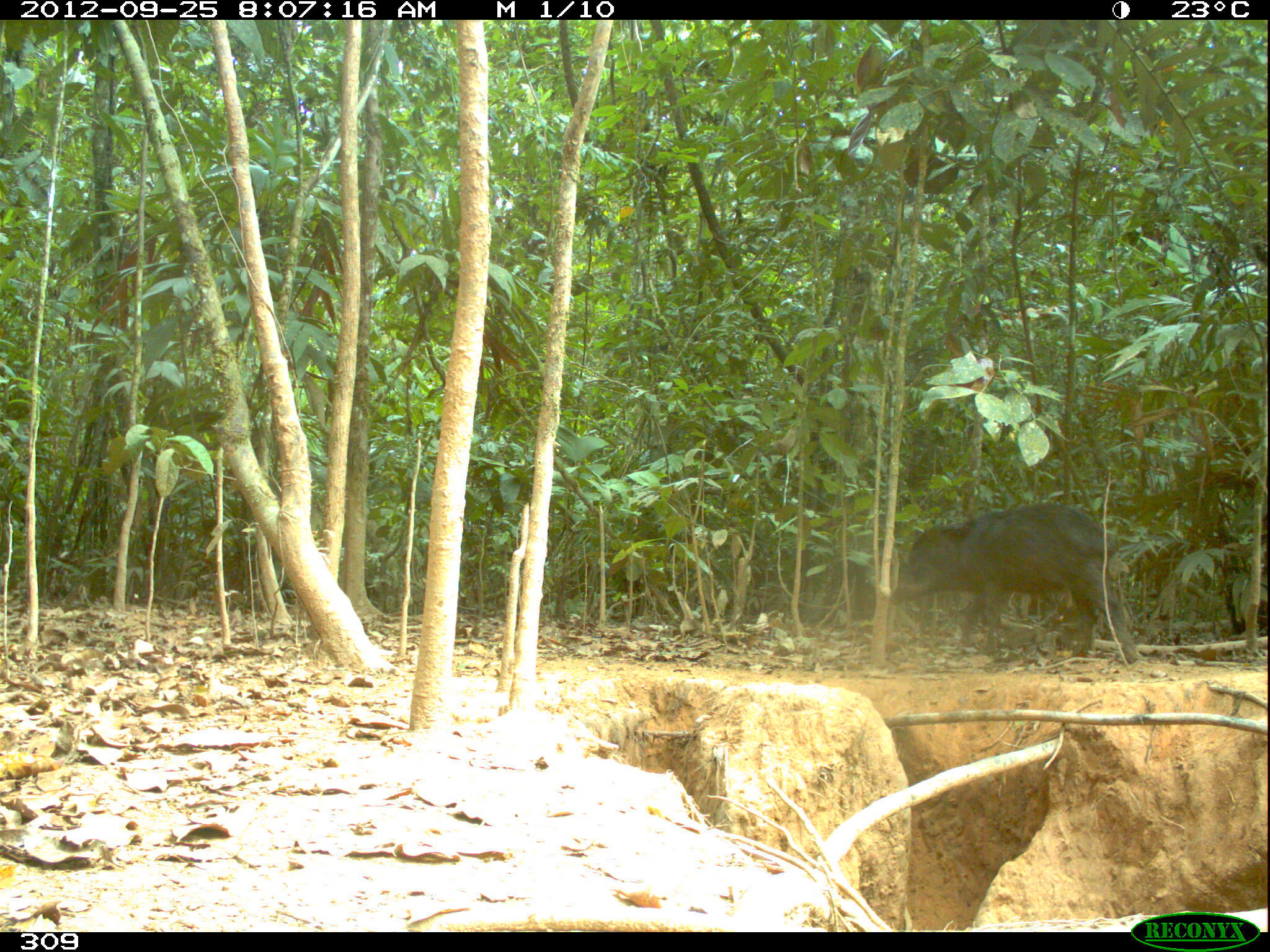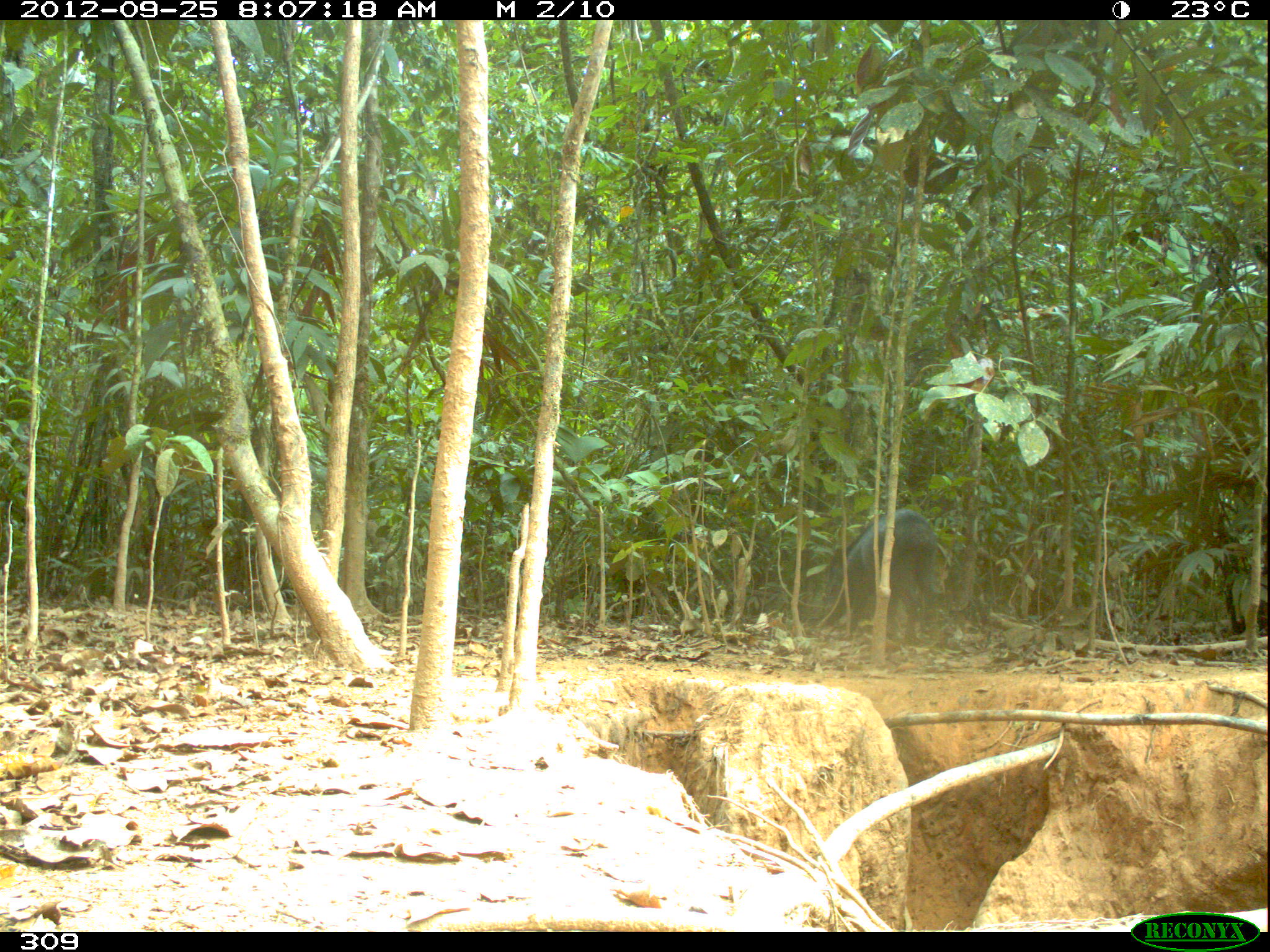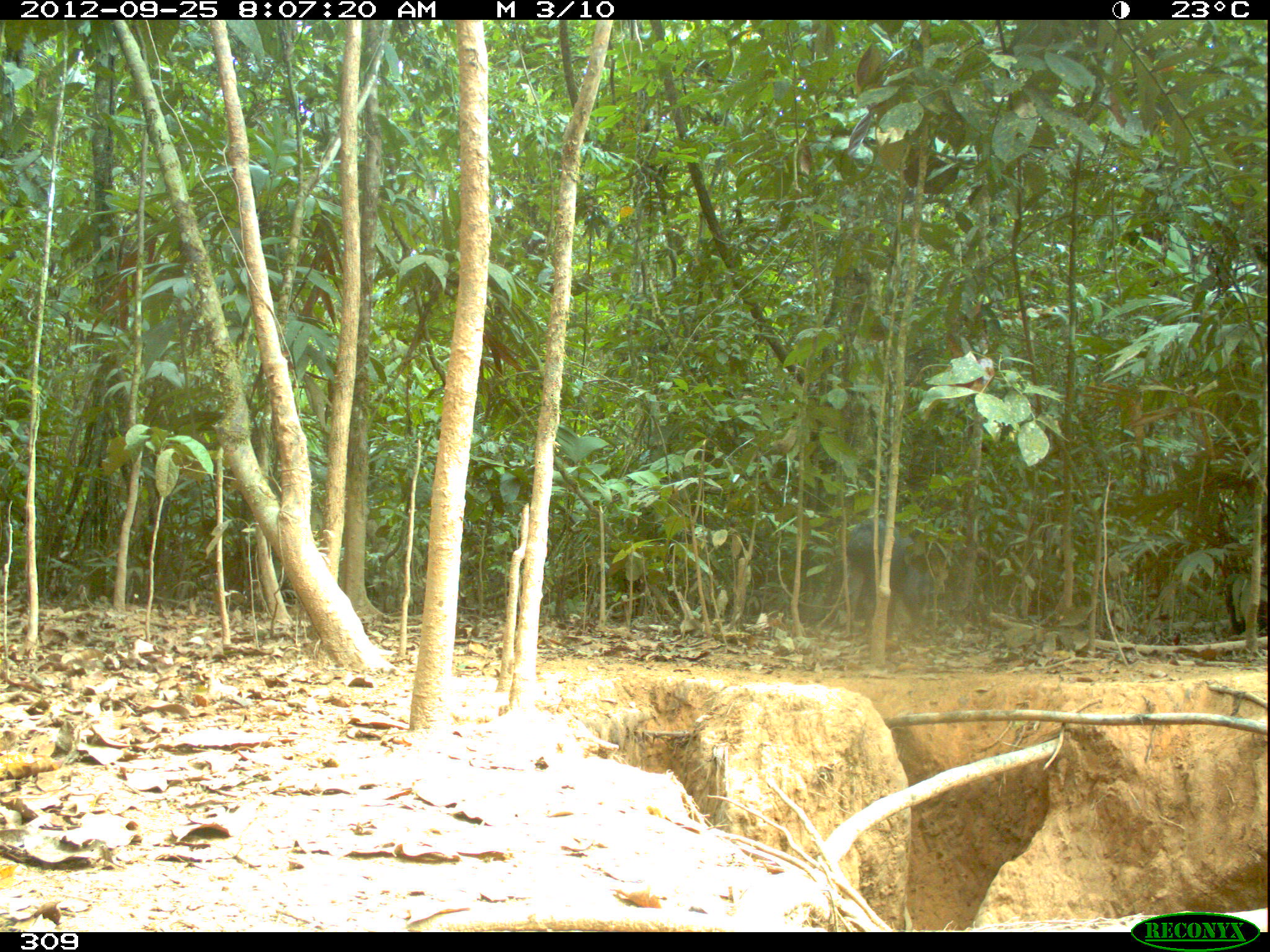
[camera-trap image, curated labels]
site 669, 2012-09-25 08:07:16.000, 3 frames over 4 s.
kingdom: Animalia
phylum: Chordata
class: Mammalia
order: Artiodactyla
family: Tayassuidae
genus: Tayassu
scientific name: Tayassu pecari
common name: white-lipped peccary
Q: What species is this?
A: Tayassu pecari (white-lipped peccary).